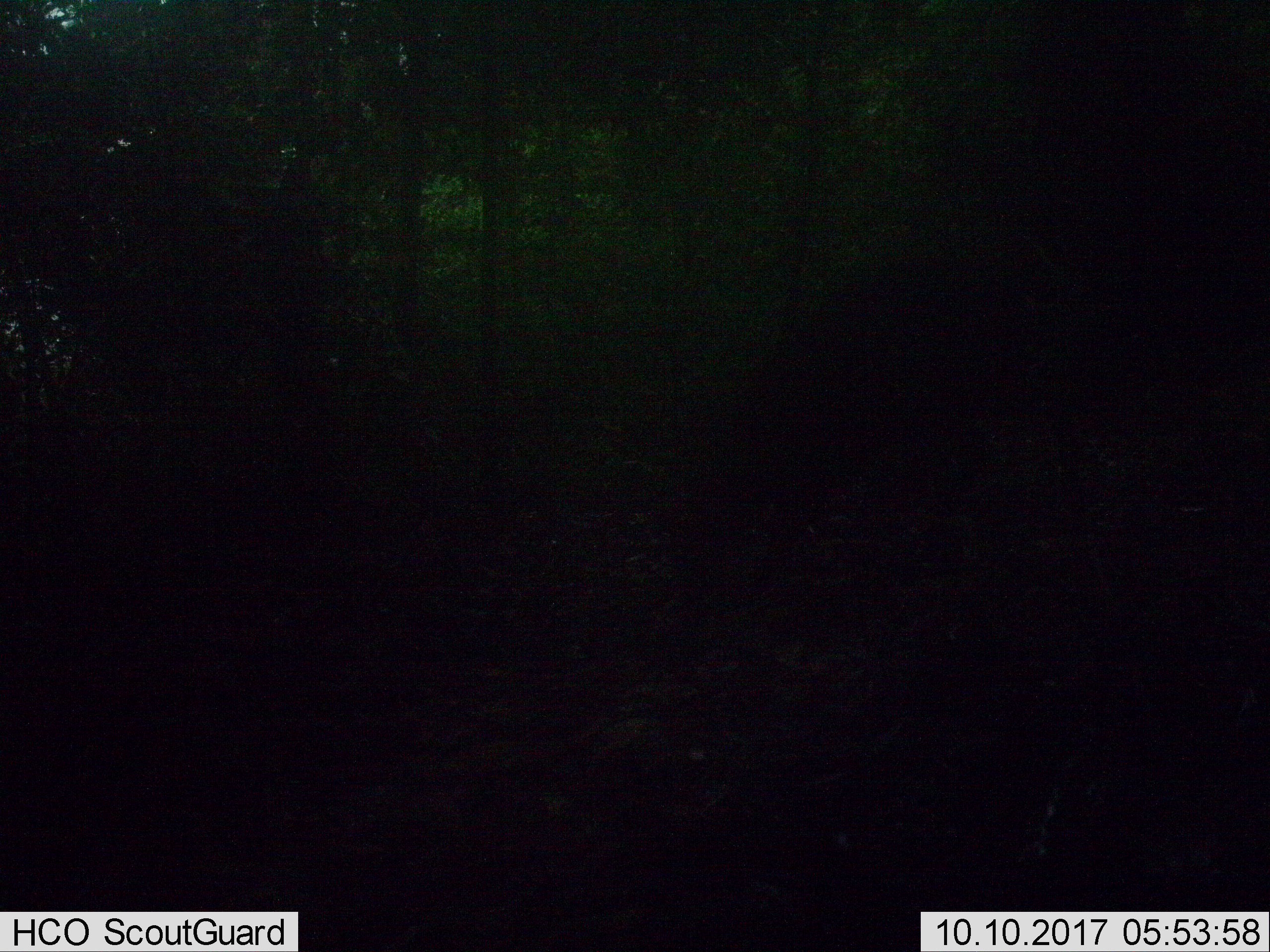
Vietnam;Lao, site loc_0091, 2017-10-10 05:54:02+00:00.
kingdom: Animalia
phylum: Chordata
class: Mammalia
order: Artiodactyla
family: Cervidae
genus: Muntiacus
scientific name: Muntiacus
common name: muntjacs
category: unidentified muntjac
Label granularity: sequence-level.